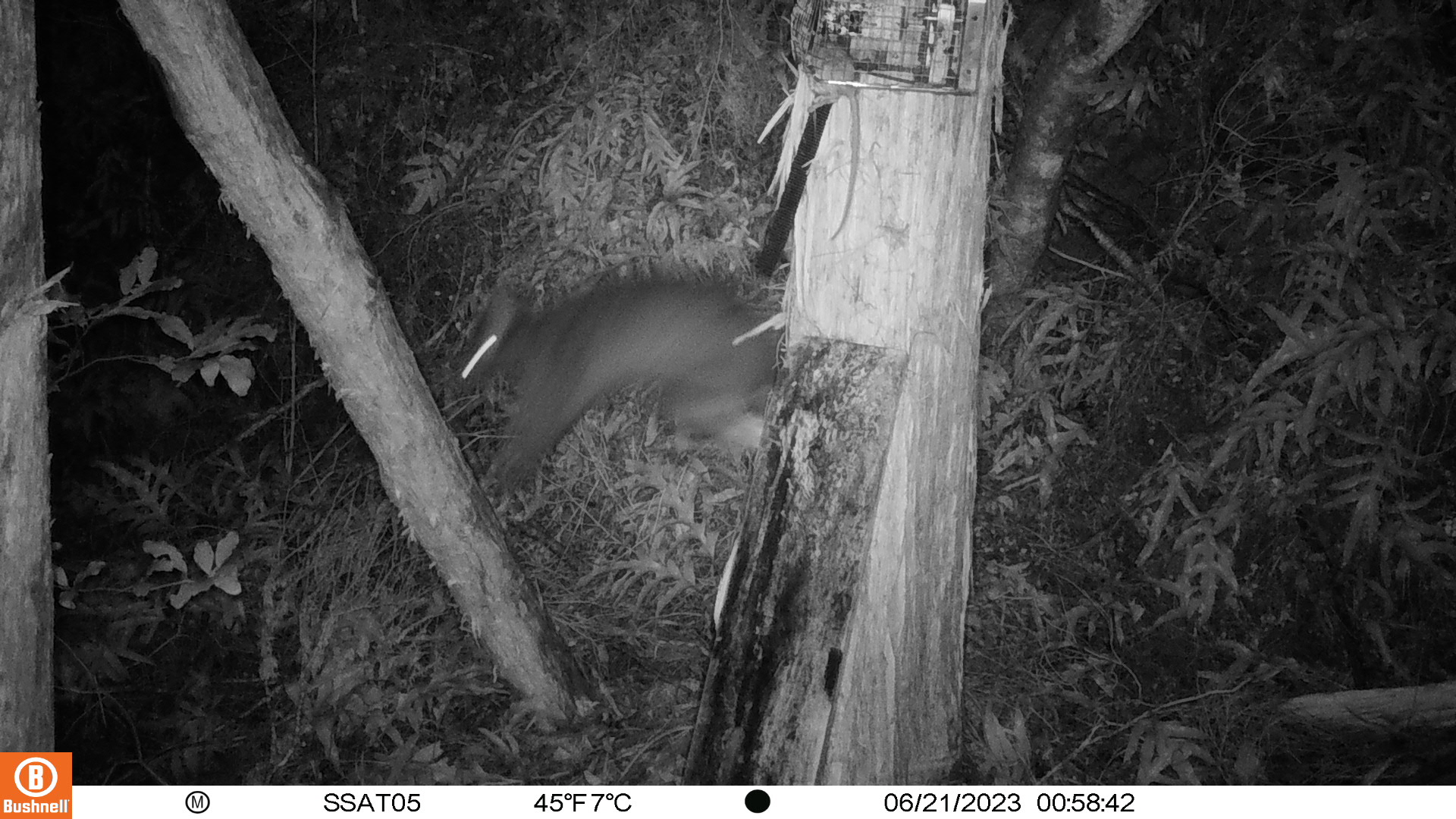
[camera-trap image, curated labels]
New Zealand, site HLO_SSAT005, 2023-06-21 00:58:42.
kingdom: Animalia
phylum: Chordata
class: Mammalia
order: Diprotodontia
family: Phalangeridae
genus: Trichosurus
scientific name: Trichosurus vulpecula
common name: common brushtail possum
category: possum